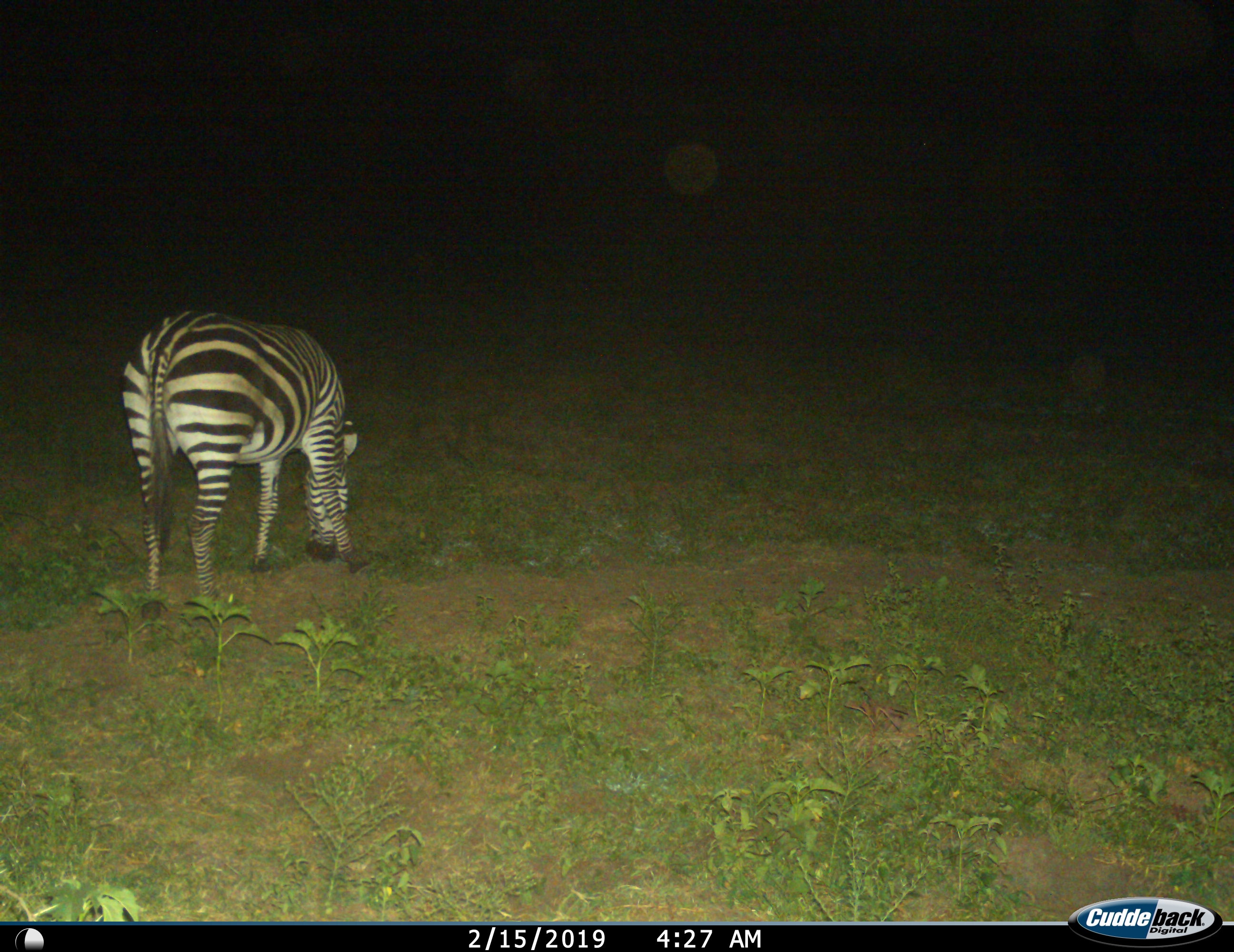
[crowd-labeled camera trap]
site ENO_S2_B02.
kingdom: Animalia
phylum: Chordata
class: Mammalia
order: Perissodactyla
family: Equidae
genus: Equus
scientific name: Equus quagga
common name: plains zebra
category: zebraplains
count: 1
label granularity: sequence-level